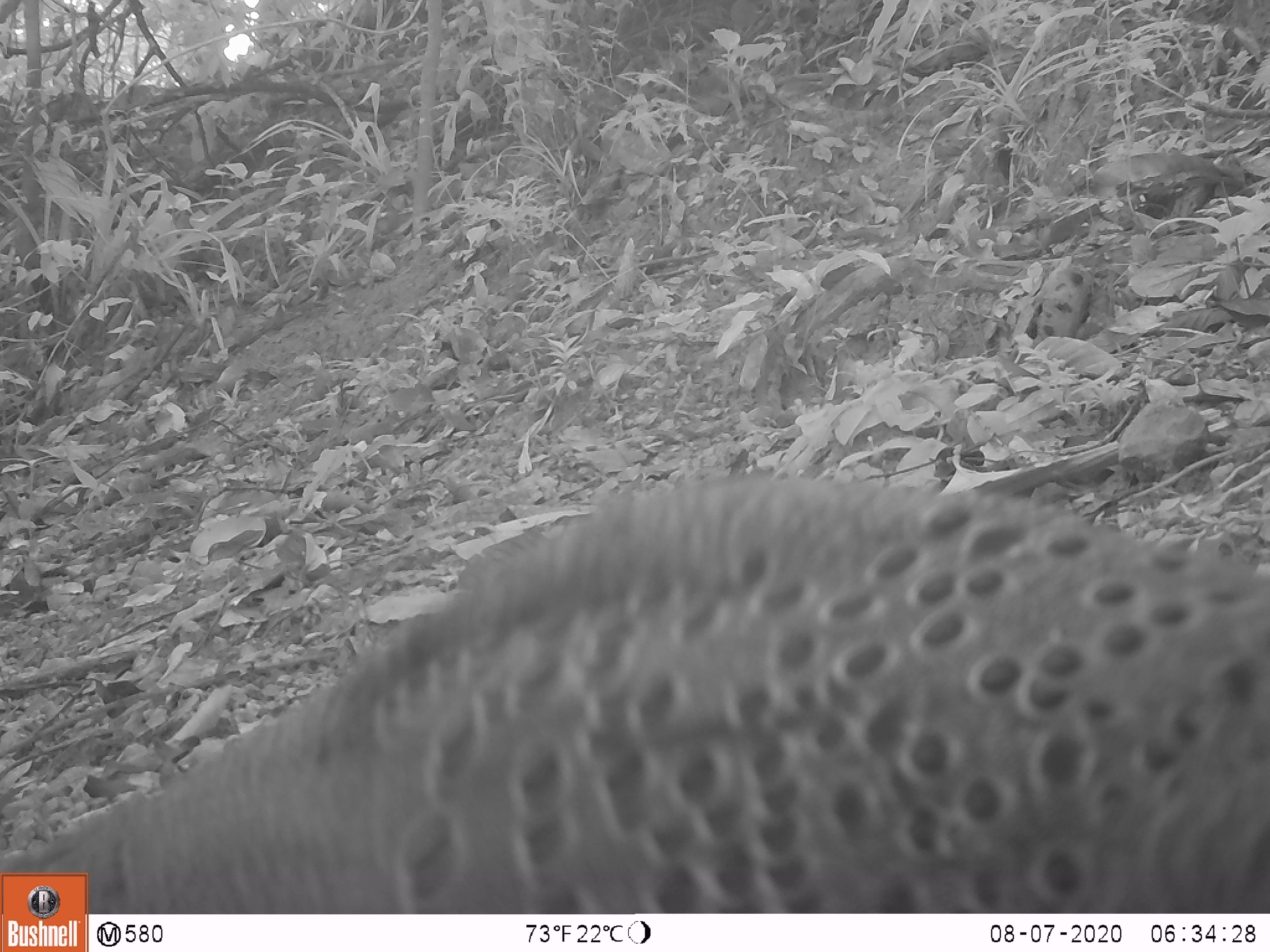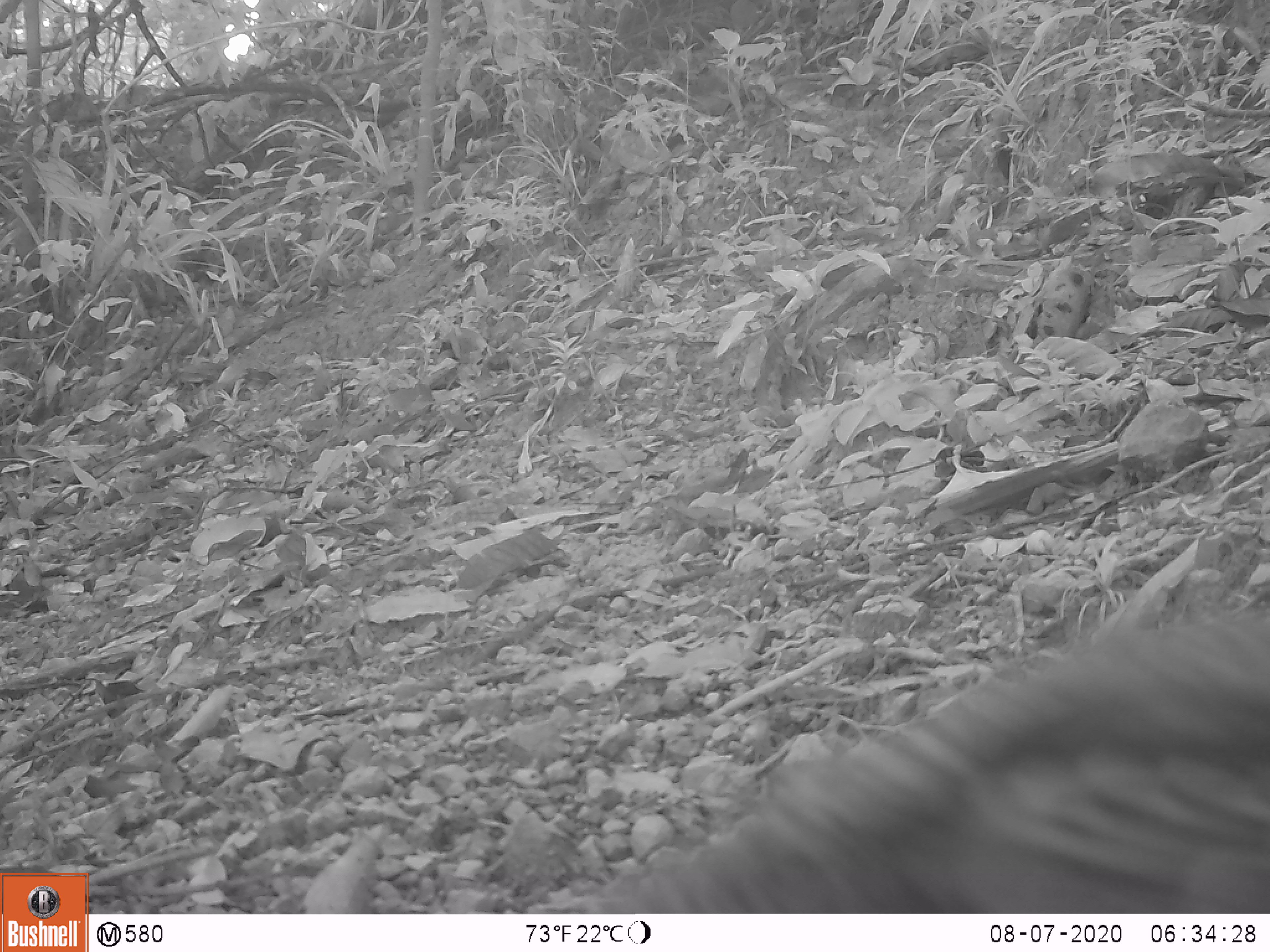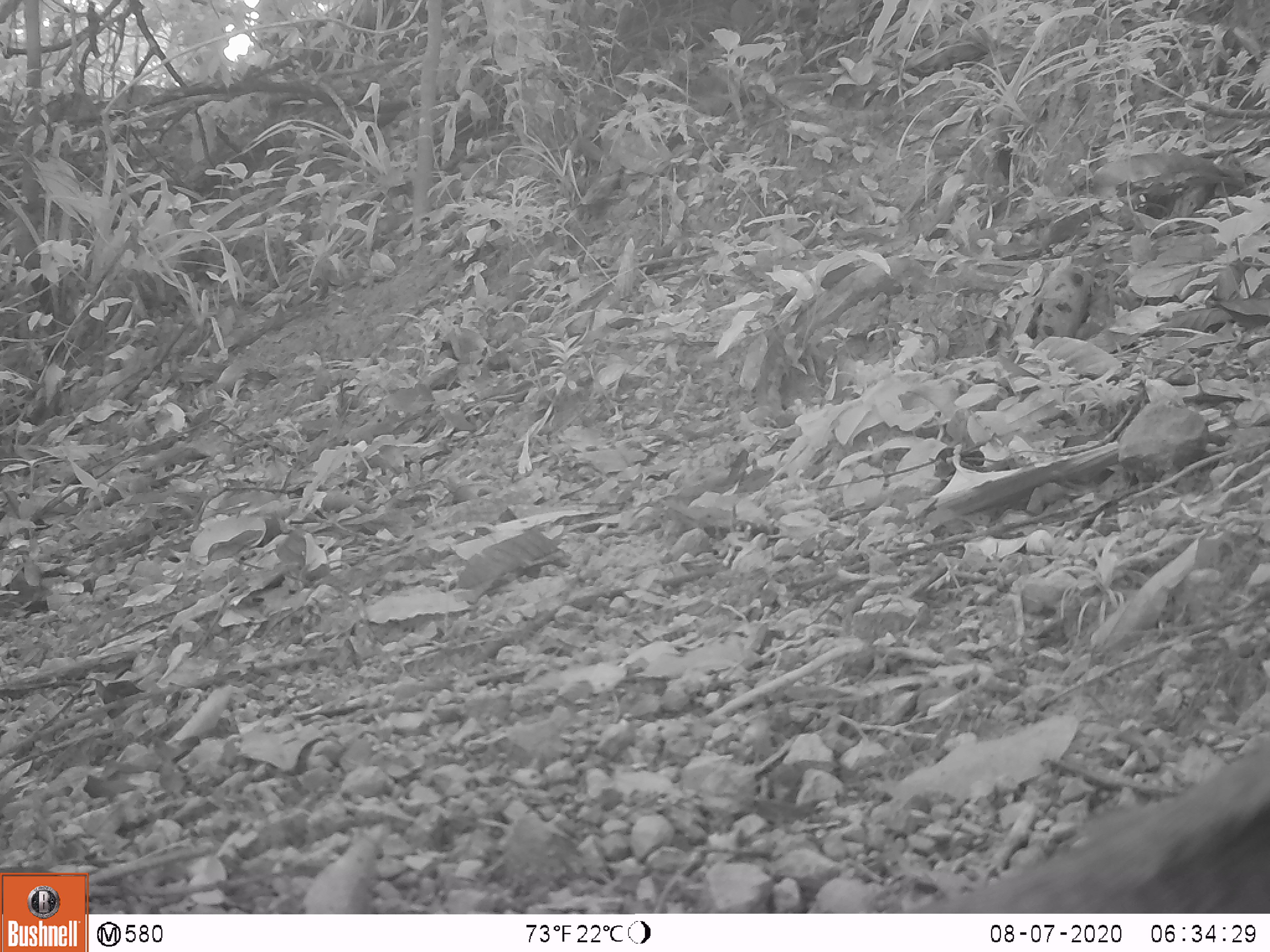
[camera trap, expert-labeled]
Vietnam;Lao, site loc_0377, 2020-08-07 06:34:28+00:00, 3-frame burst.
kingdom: Animalia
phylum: Chordata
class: Aves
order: Galliformes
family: Phasianidae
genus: Polyplectron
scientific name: Polyplectron bicalcaratum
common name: gray peacock-pheasant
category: grey peacock pheasant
Grey peacock pheasant (gray peacock-pheasant) (Polyplectron bicalcaratum). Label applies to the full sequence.